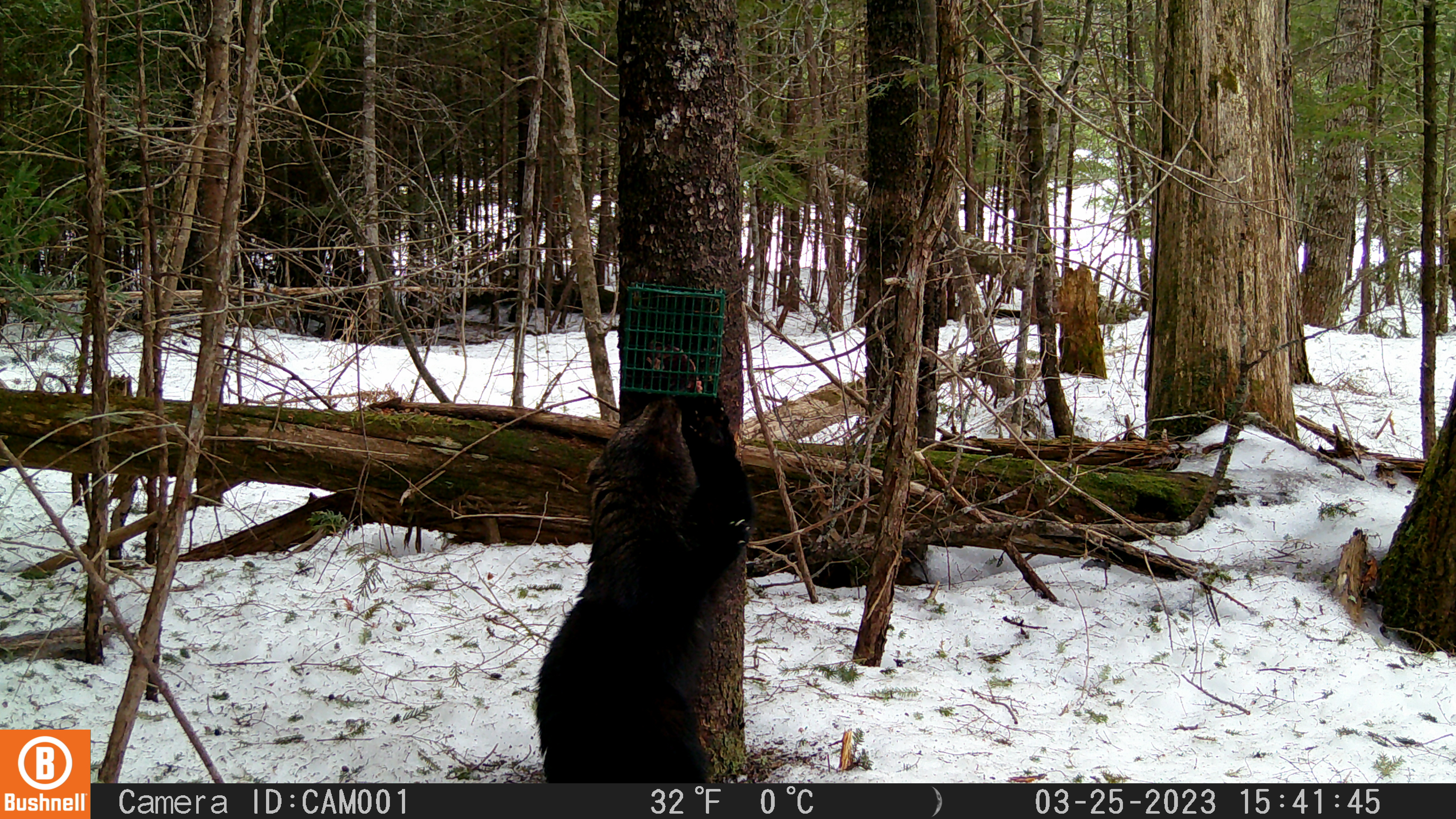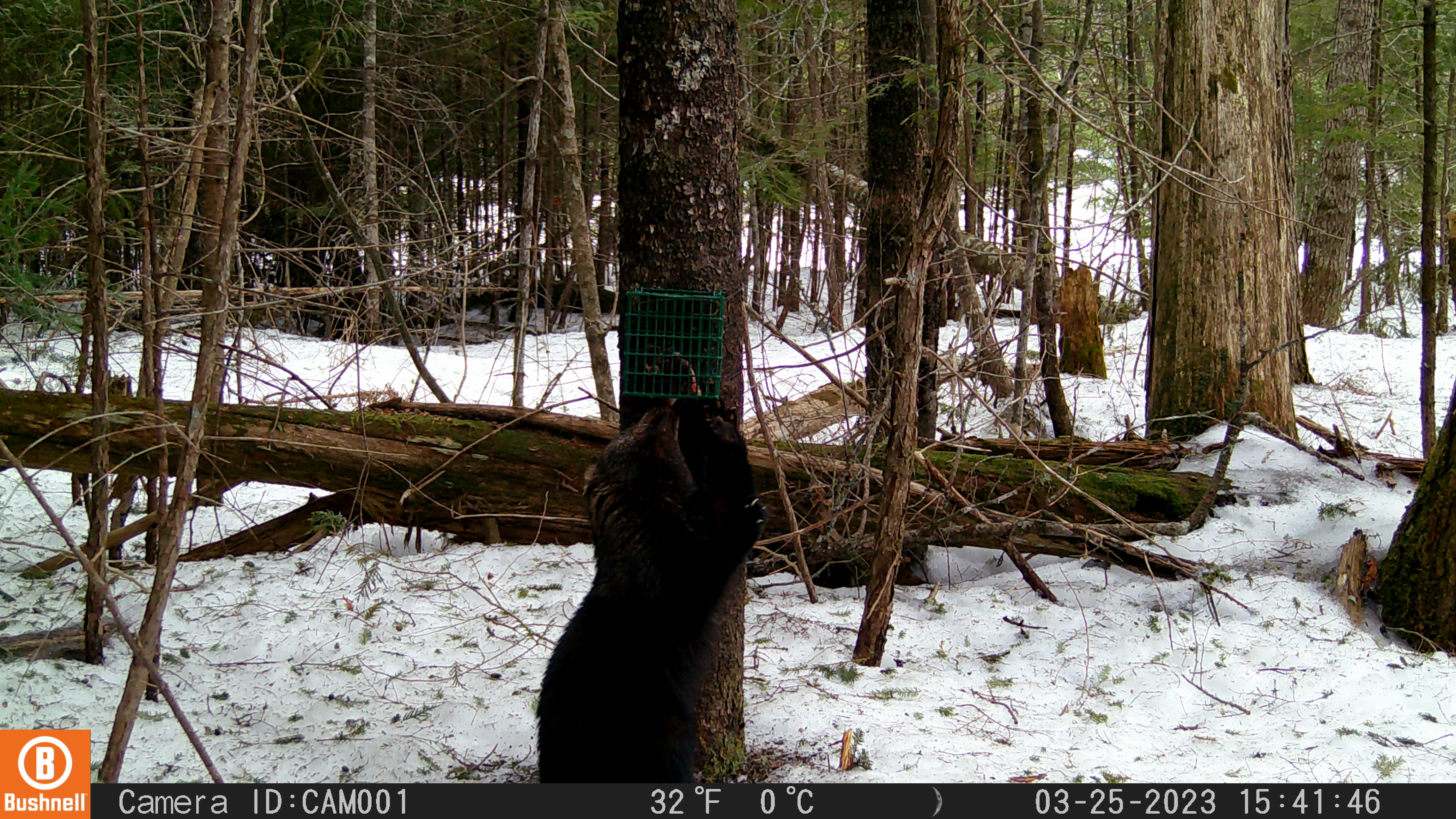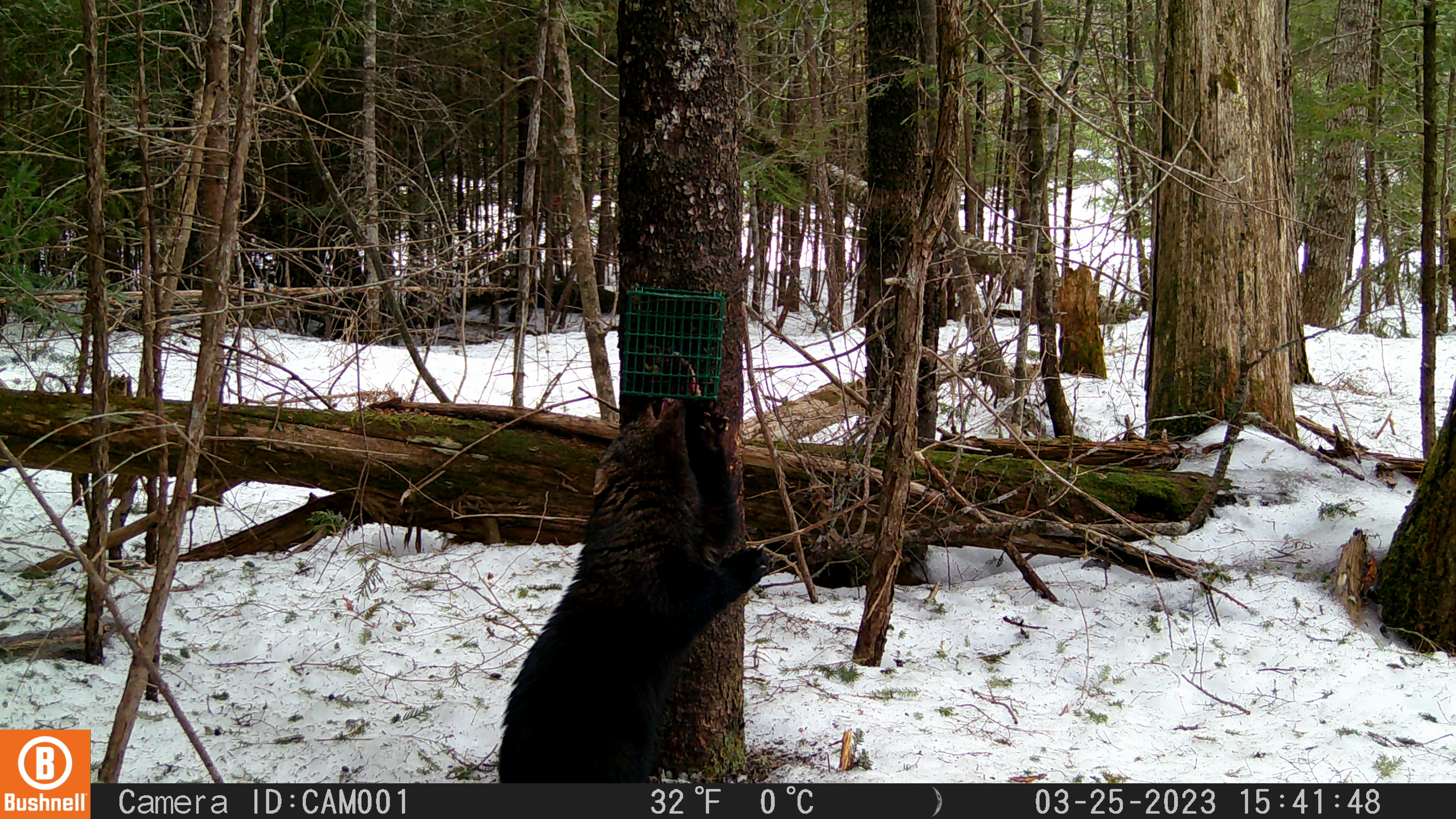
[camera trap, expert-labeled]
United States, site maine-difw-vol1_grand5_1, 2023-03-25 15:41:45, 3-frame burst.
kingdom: Animalia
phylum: Chordata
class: Mammalia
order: Carnivora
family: Mustelidae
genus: Pekania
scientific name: Pekania pennanti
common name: fisher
Fisher (Pekania pennanti).